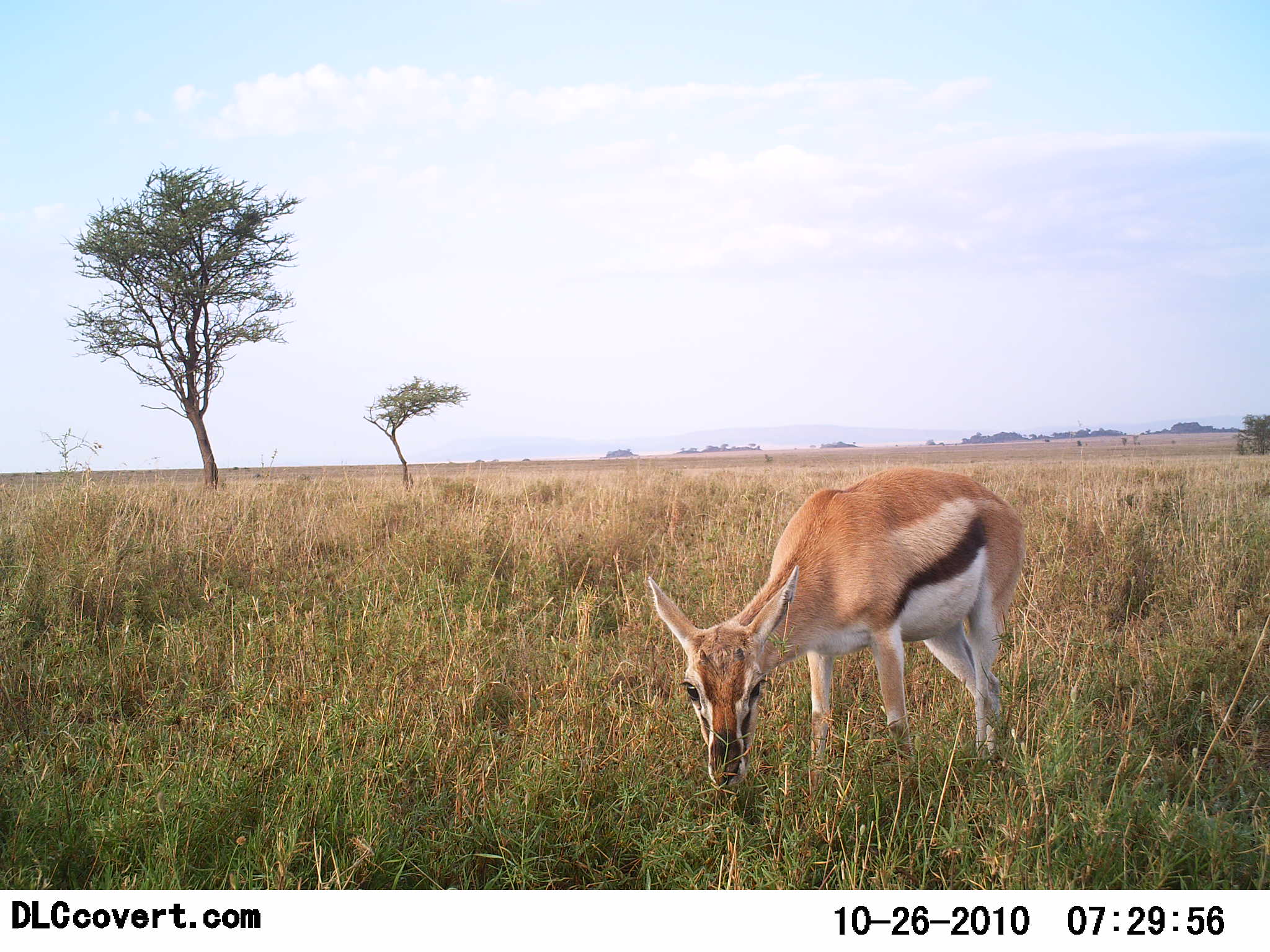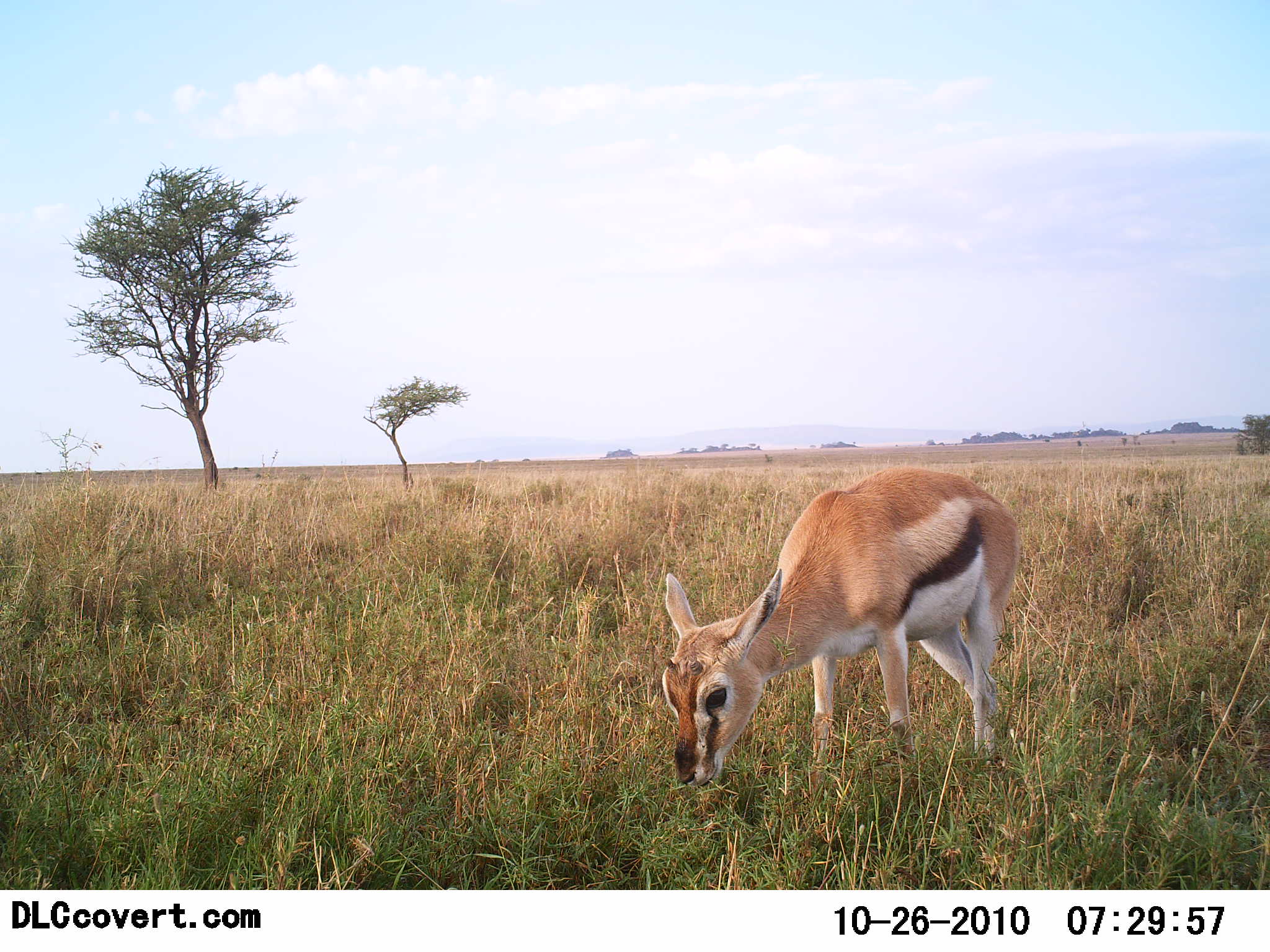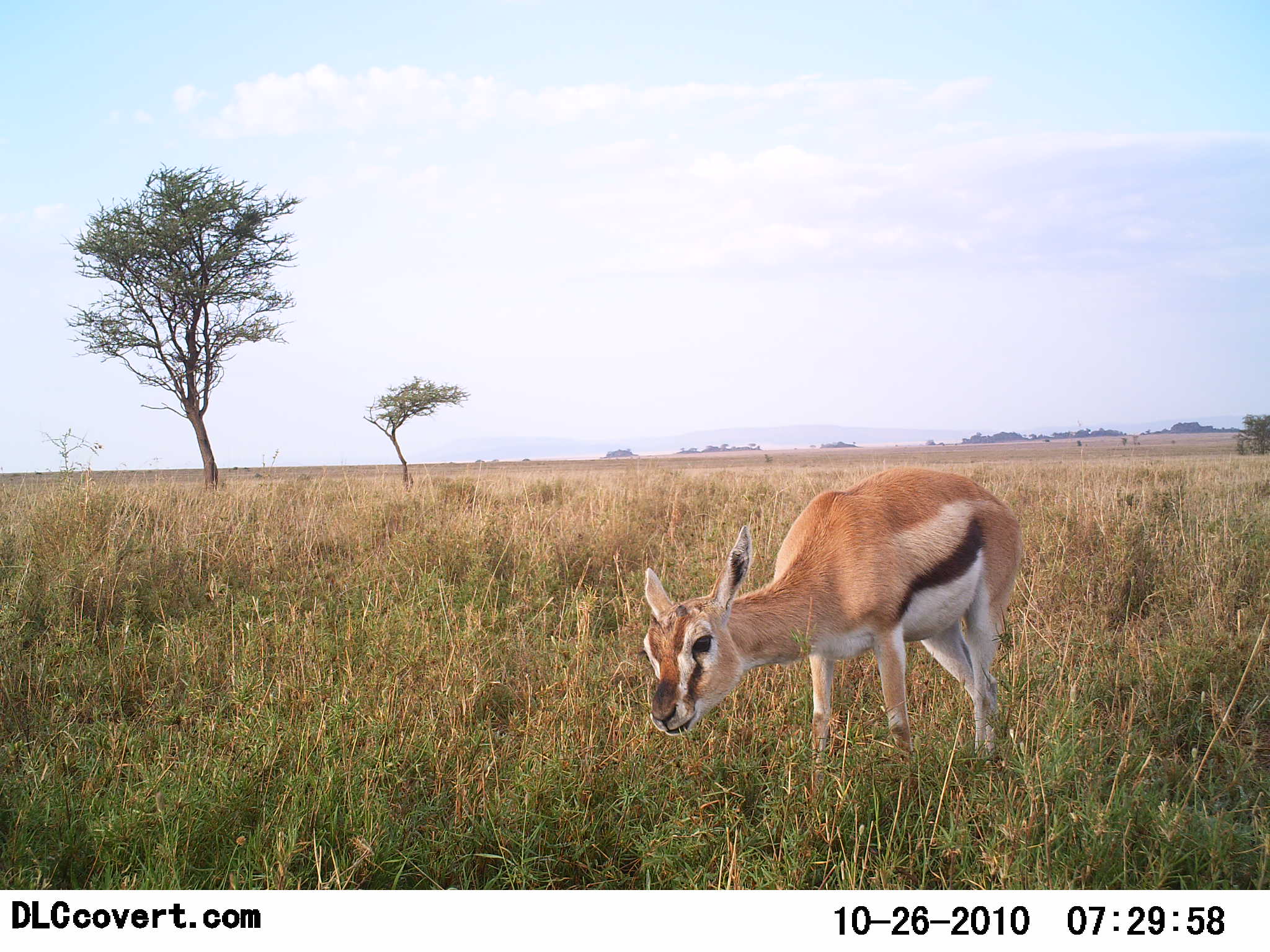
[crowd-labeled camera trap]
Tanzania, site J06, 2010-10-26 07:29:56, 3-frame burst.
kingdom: Animalia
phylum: Chordata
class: Mammalia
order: Artiodactyla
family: Bovidae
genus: Eudorcas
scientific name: Eudorcas thomsonii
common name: thomson's gazelle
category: gazellethomsons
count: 1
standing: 7%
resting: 0%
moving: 0%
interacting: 0%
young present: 43%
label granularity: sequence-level